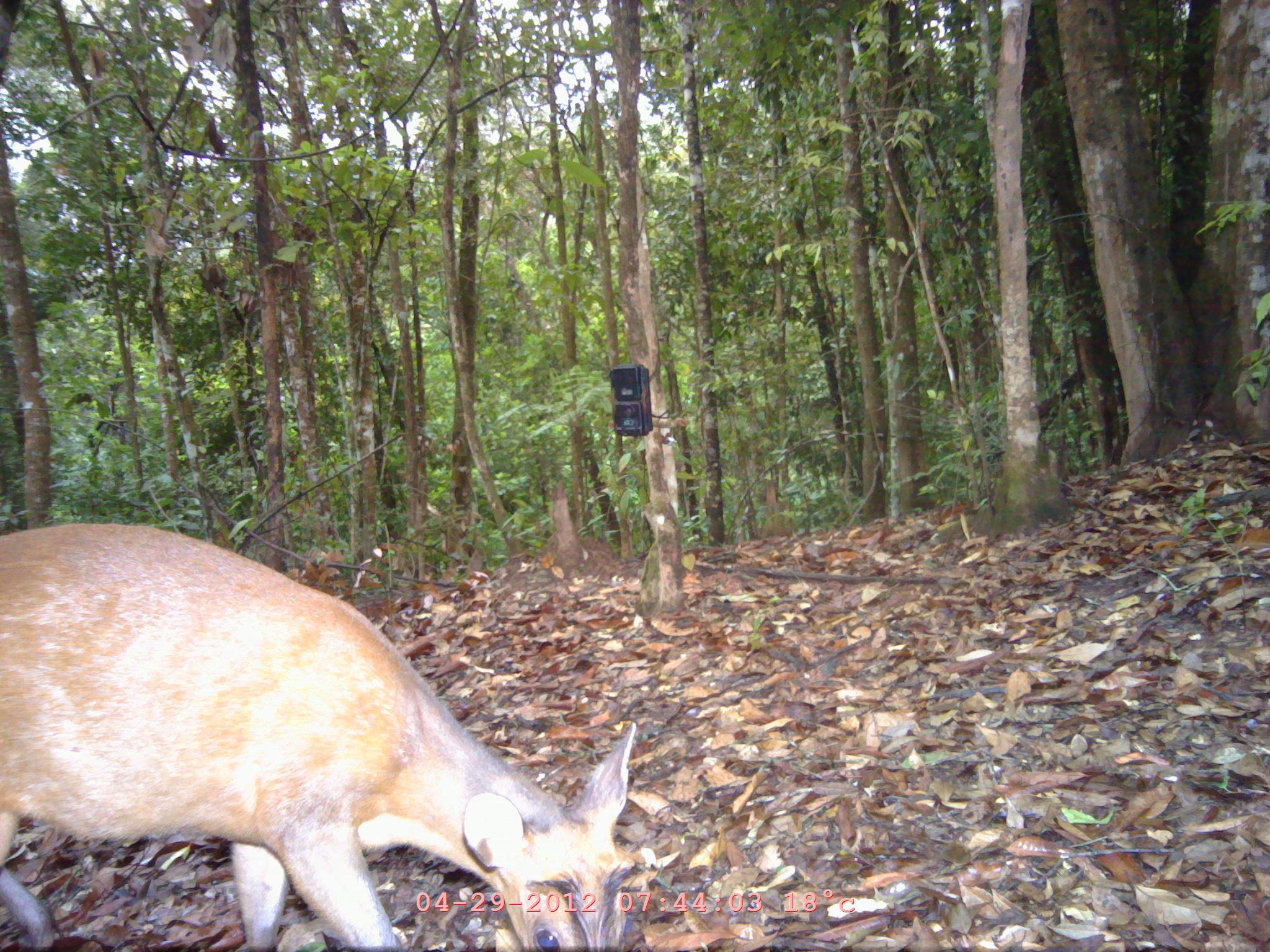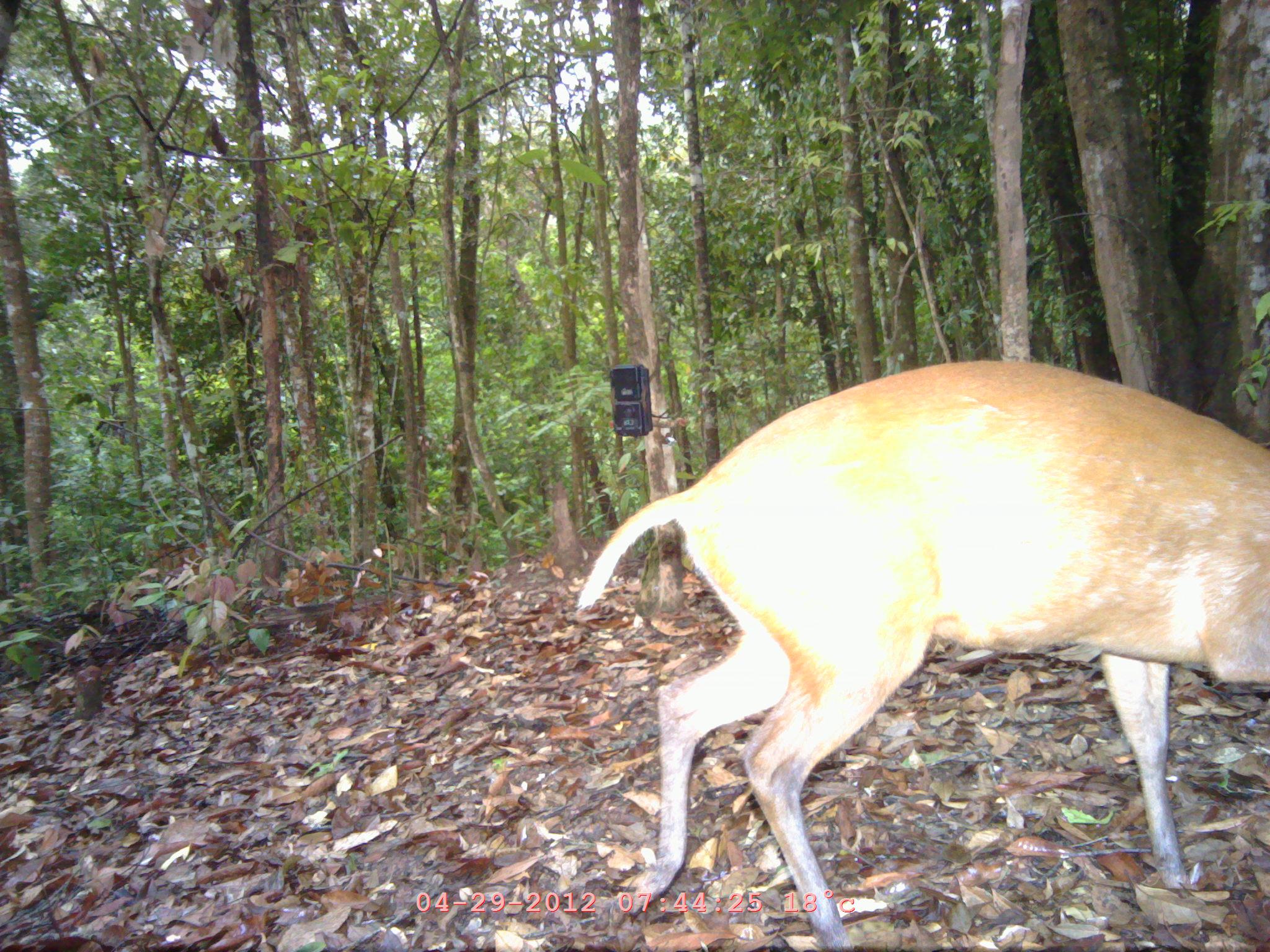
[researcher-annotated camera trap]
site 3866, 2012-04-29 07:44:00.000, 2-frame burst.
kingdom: Animalia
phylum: Chordata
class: Mammalia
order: Artiodactyla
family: Cervidae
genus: Muntiacus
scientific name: Muntiacus muntjak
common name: southern red muntjac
Muntiacus muntjak (southern red muntjac), count 1.